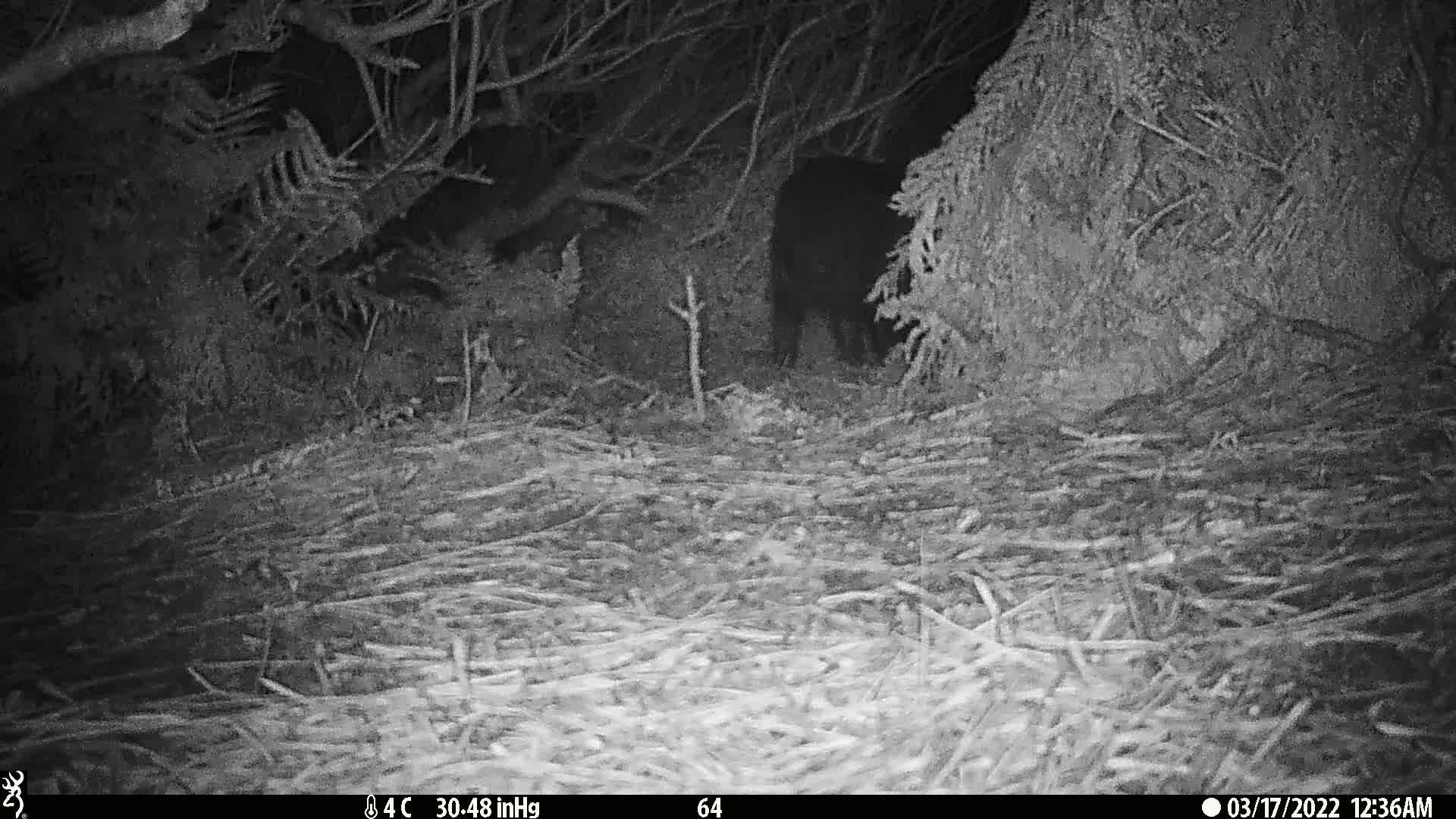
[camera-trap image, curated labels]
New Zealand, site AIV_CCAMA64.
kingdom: Animalia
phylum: Chordata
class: Mammalia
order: Artiodactyla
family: Suidae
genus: Sus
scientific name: Sus scrofa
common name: pig